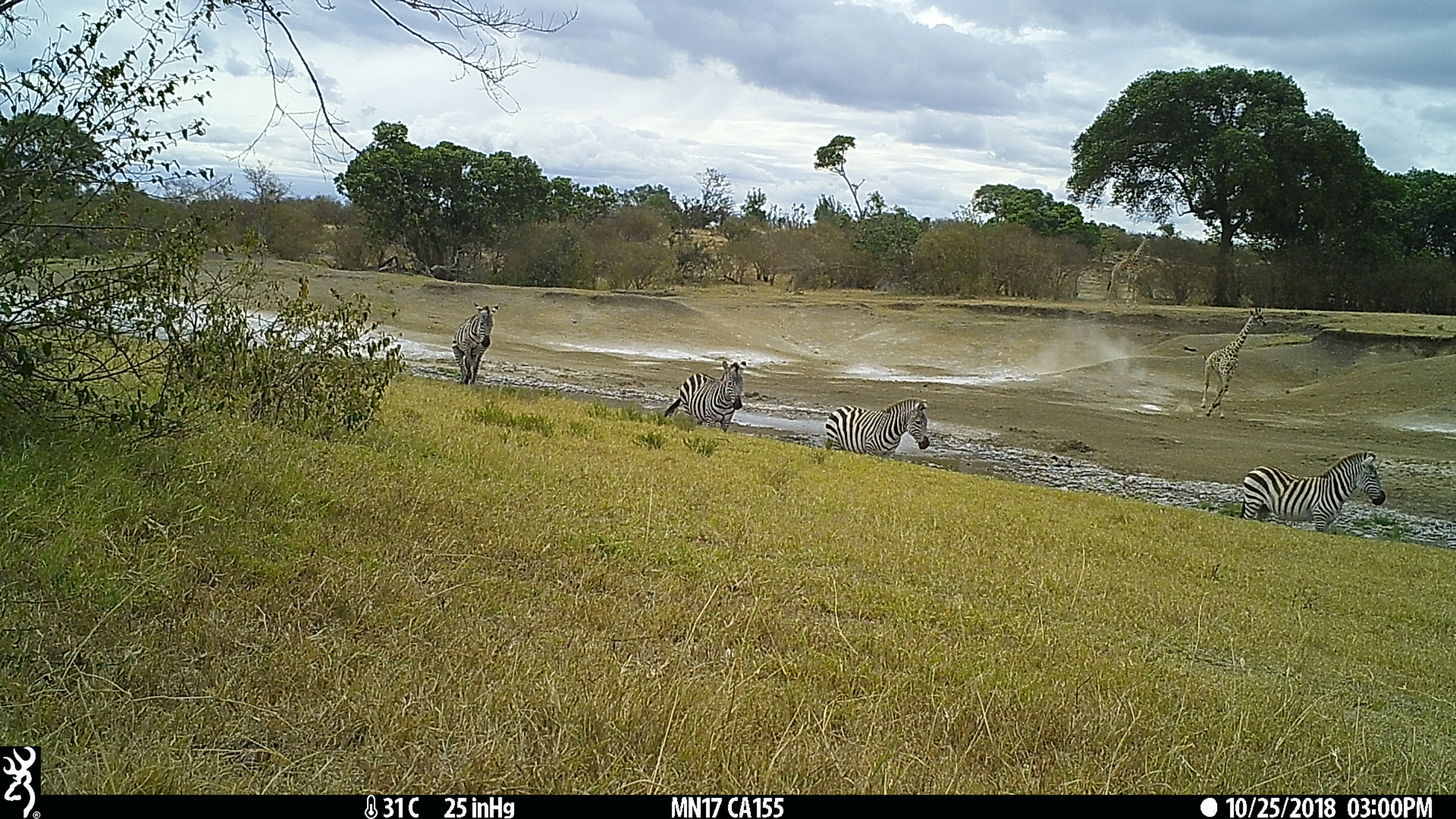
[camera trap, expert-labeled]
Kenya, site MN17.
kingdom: Animalia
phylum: Chordata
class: Mammalia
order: Artiodactyla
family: Giraffidae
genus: Giraffa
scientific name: Giraffa camelopardalis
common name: northern giraffe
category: giraffe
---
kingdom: Animalia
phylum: Chordata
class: Mammalia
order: Perissodactyla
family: Equidae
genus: Equus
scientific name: Equus quagga burchellii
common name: burchell's zebra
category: zebra